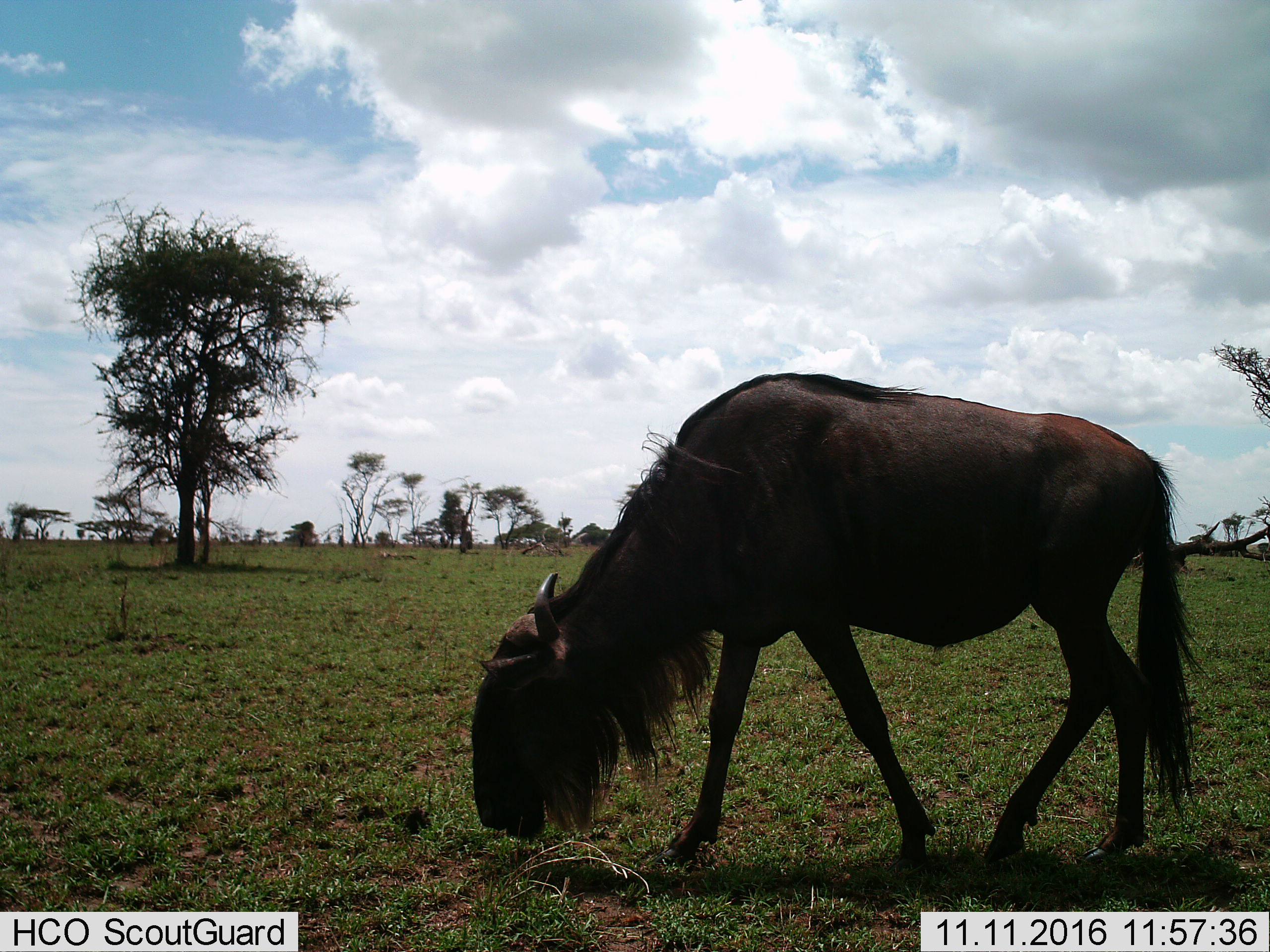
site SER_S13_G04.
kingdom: Animalia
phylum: Chordata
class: Mammalia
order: Artiodactyla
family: Bovidae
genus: Connochaetes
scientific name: Connochaetes taurinus taurinus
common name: blue wildebeest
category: wildebeestblue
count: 1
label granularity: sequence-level